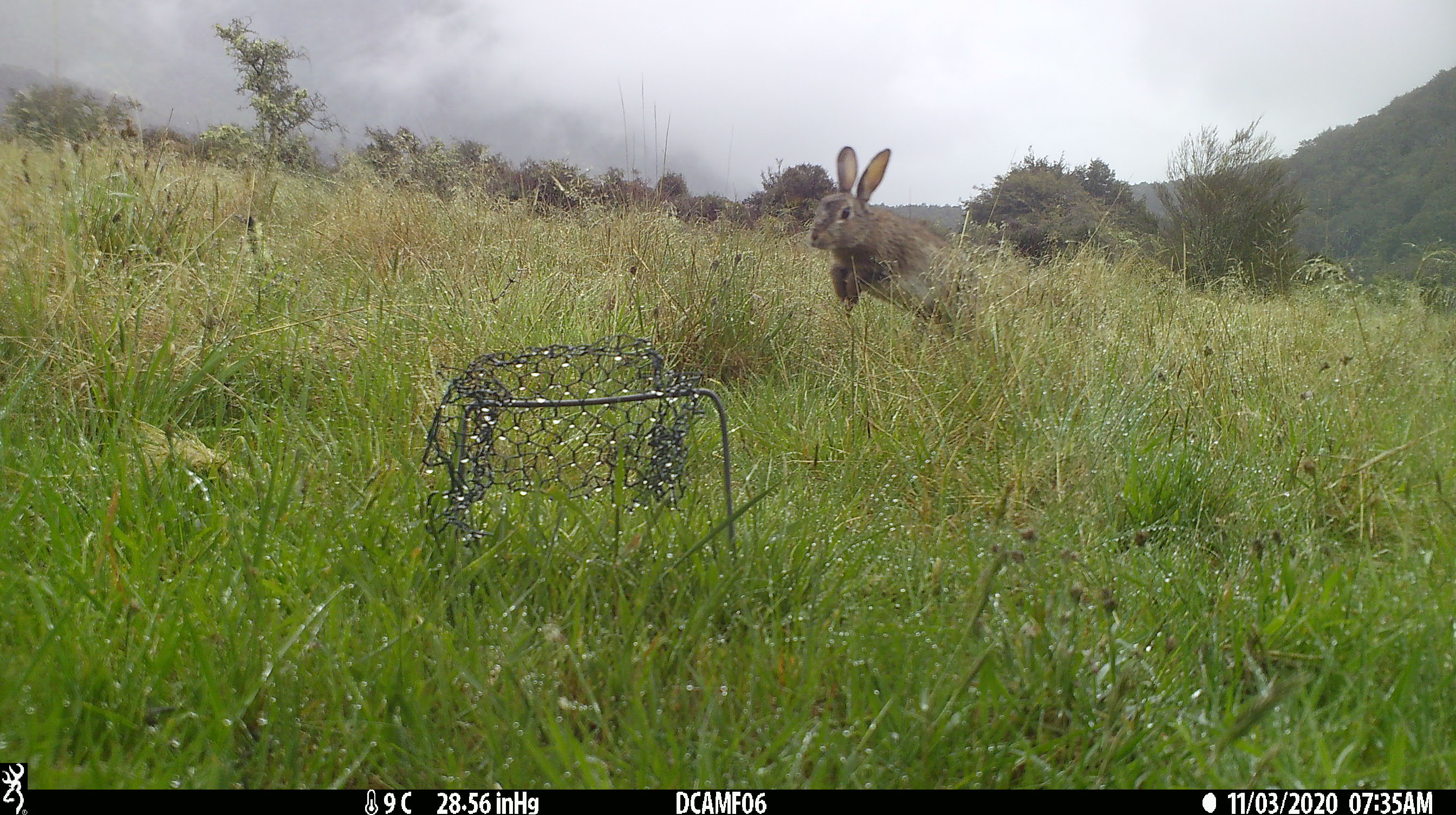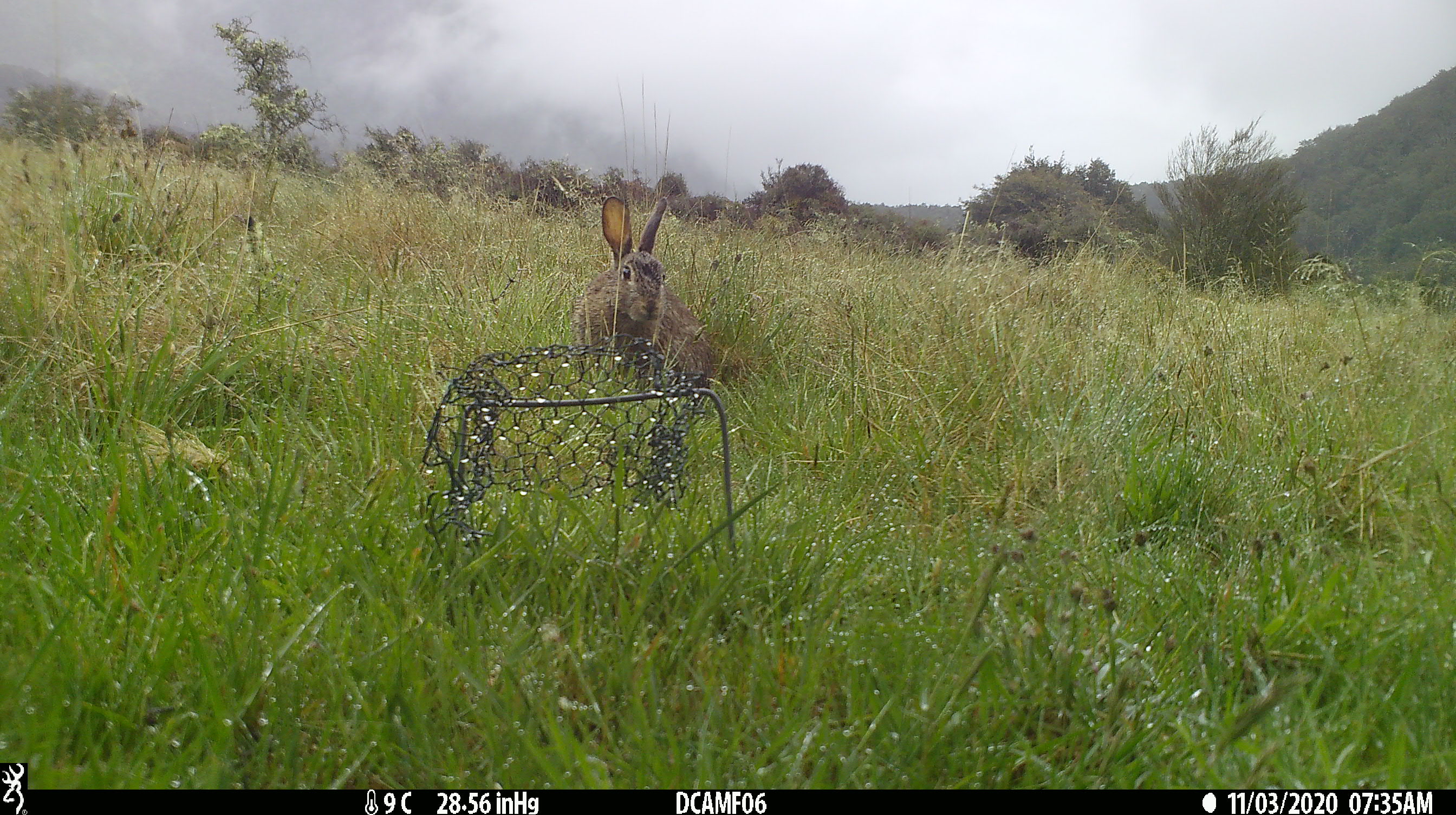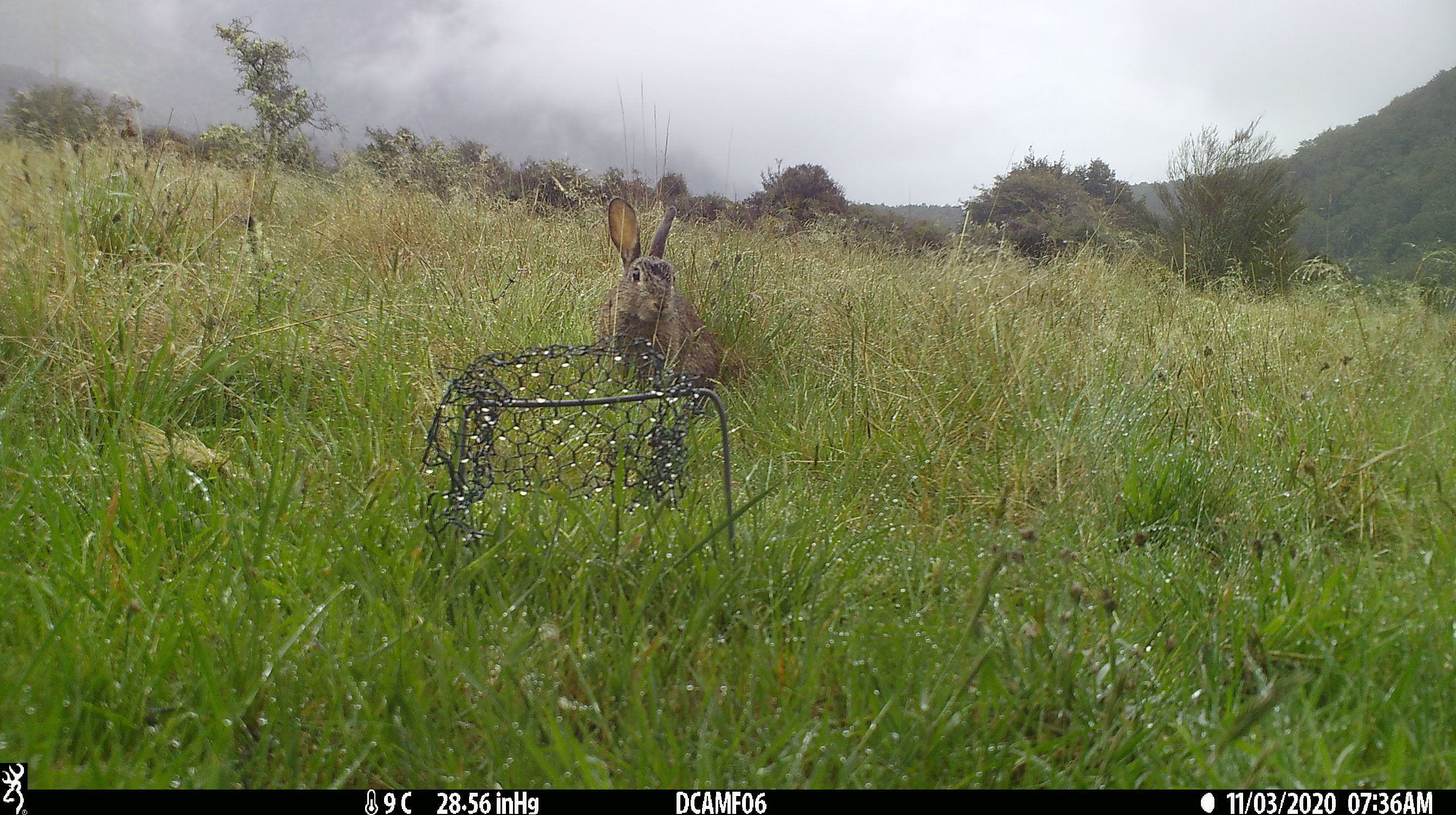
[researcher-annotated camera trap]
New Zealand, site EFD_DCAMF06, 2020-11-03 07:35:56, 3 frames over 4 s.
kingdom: Animalia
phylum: Chordata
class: Mammalia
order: Lagomorpha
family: Leporidae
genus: Oryctolagus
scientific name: Oryctolagus cuniculus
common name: european rabbit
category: rabbit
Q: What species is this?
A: Rabbit (european rabbit) (Oryctolagus cuniculus).